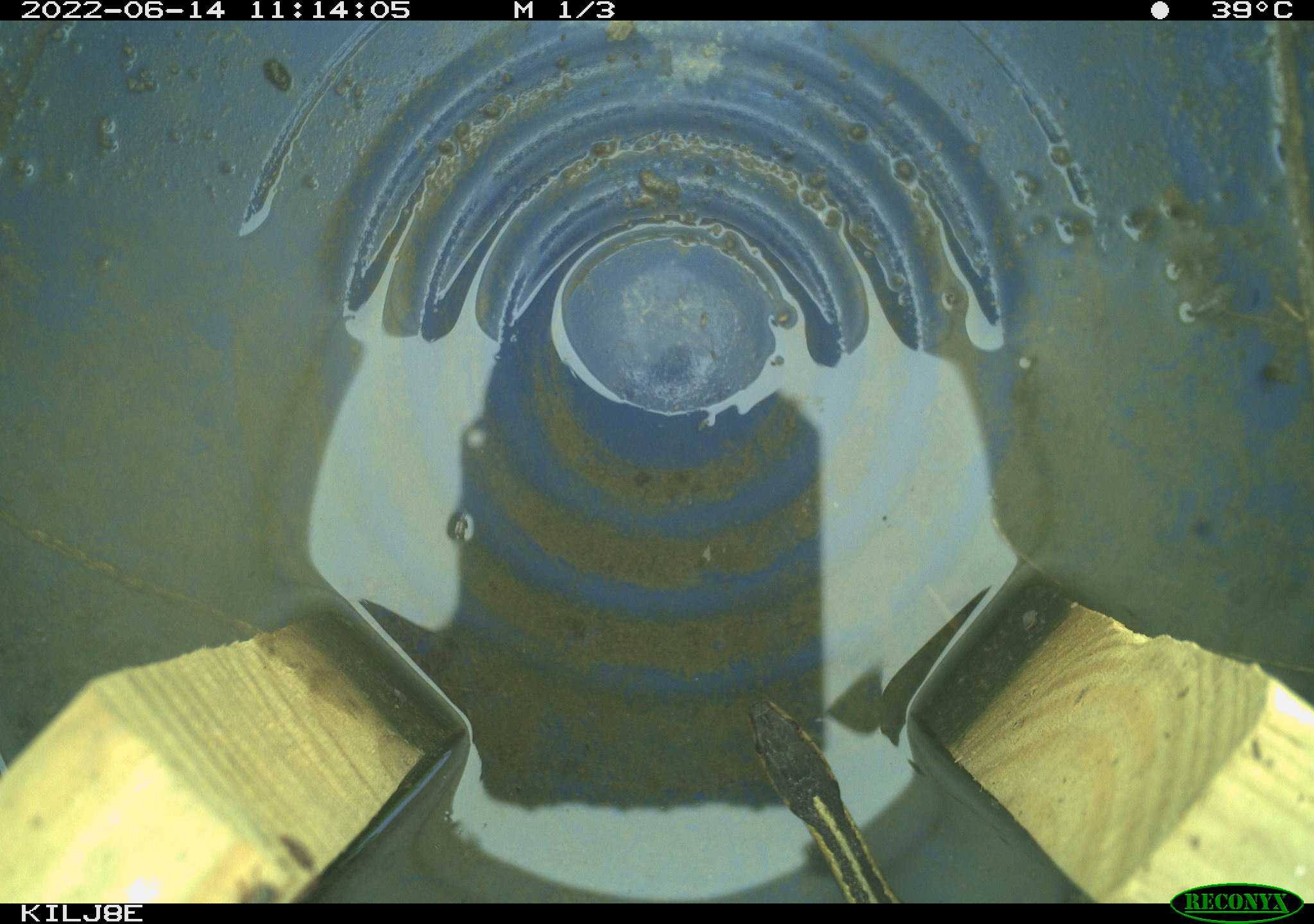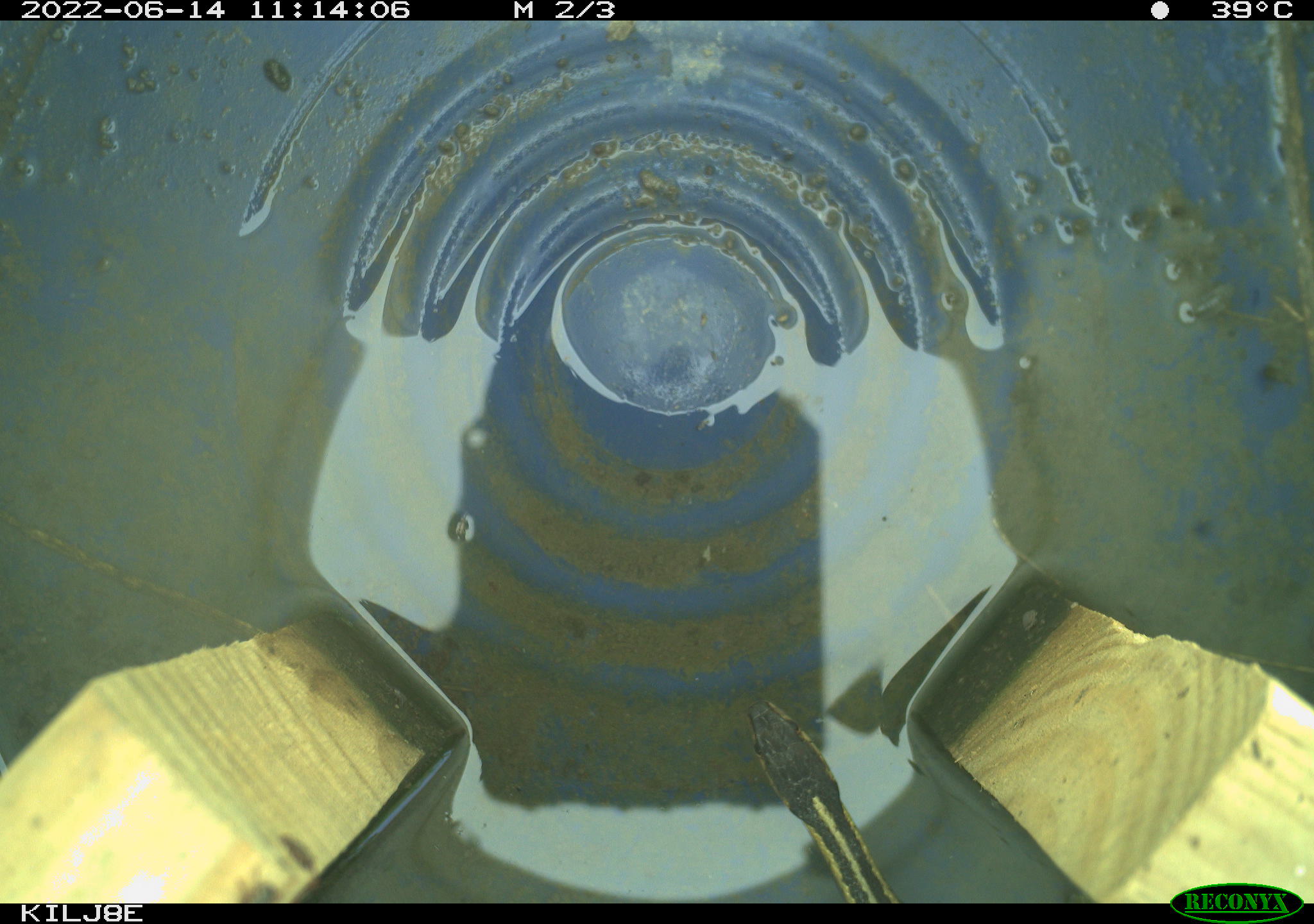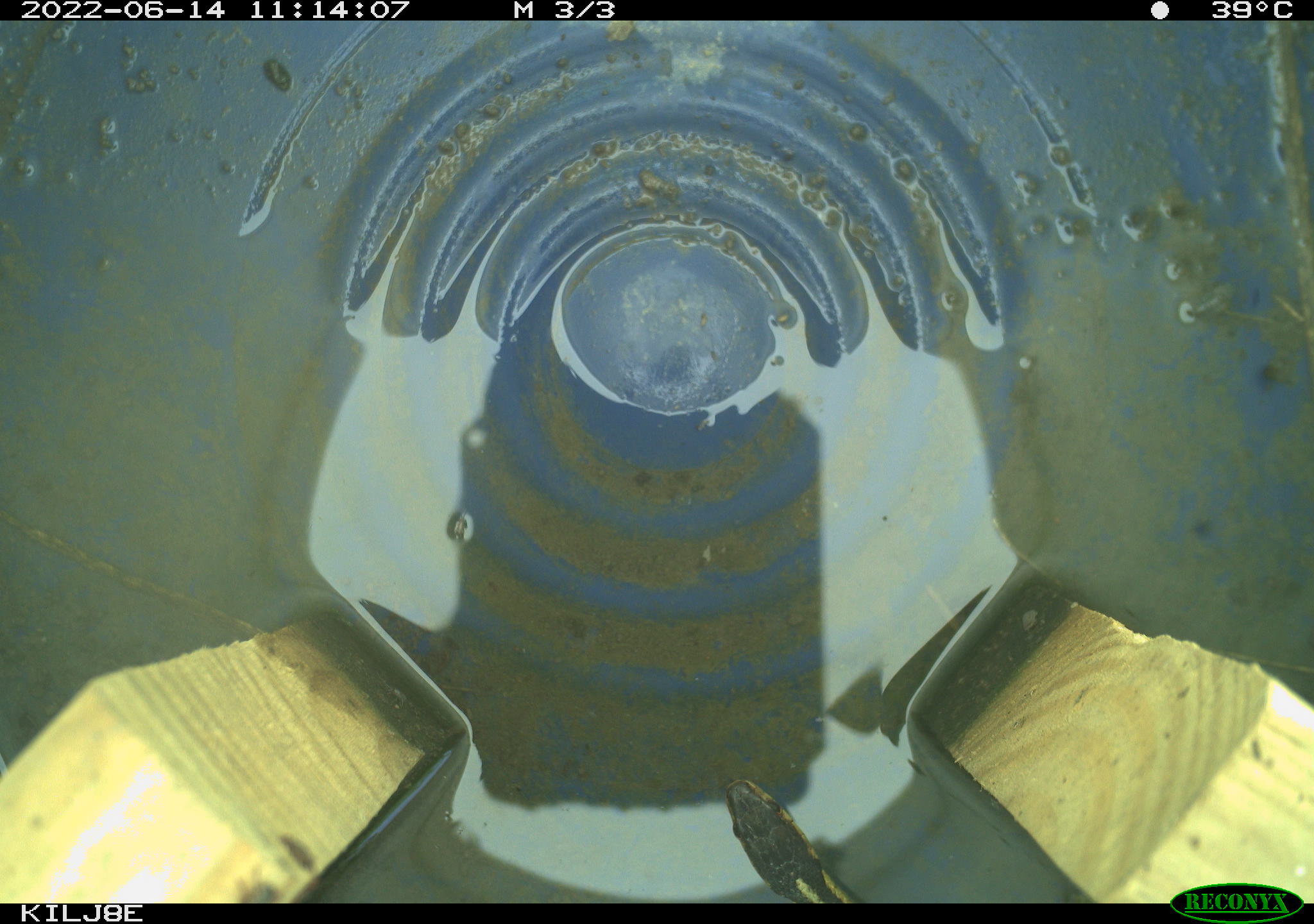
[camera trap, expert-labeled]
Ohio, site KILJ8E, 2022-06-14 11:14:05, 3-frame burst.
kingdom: Animalia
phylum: Chordata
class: Reptilia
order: Squamata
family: Colubridae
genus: Thamnophis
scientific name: Thamnophis sirtalis sirtalis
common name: eastern gartersnake